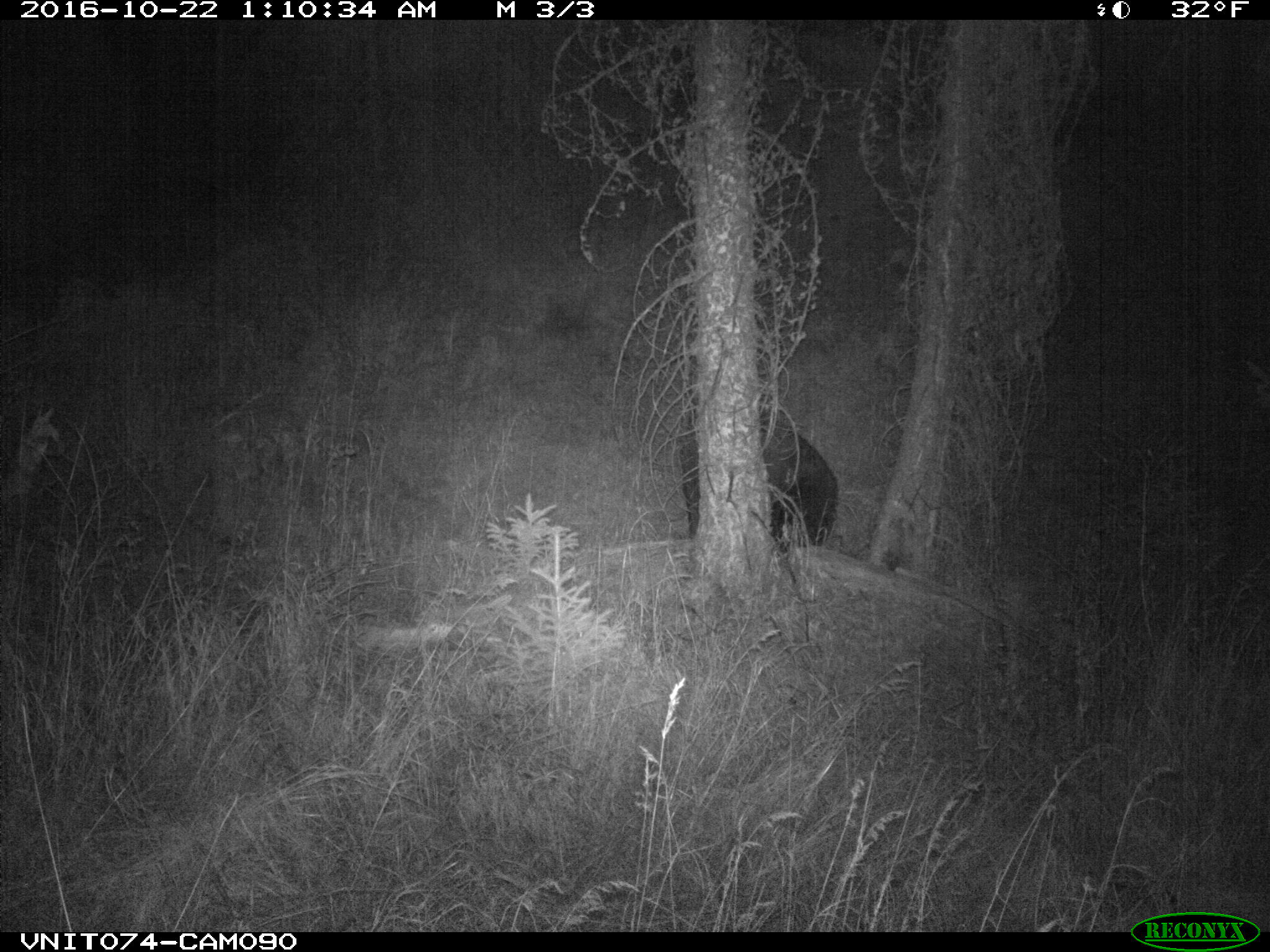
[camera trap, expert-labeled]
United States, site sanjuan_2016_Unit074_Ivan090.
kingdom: Animalia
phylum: Chordata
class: Mammalia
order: Carnivora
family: Ursidae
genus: Ursus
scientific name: Ursus americanus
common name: american black bear